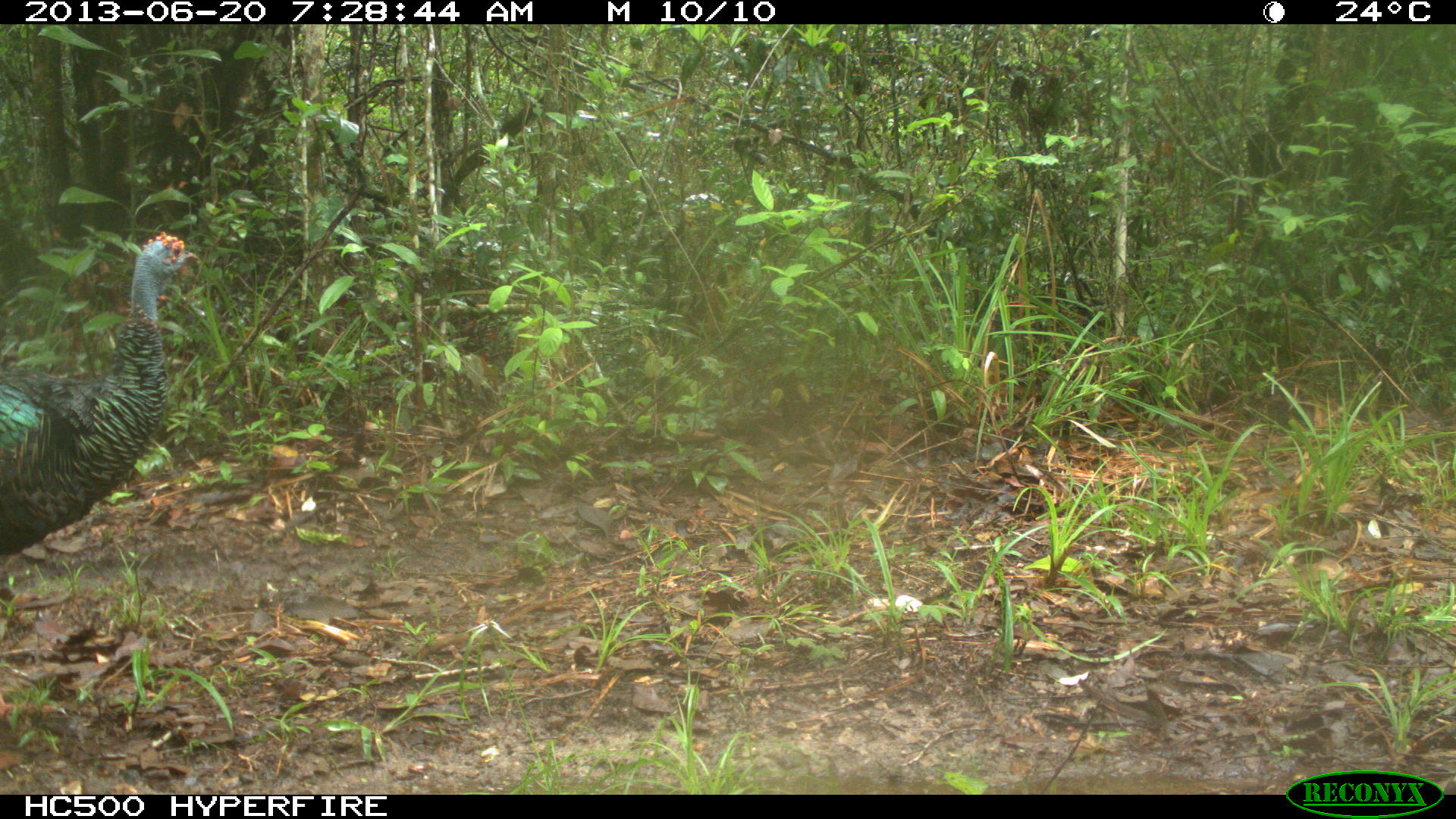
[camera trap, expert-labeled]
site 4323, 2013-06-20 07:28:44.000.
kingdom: Animalia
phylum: Chordata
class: Aves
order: Galliformes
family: Phasianidae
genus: Meleagris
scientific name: Meleagris ocellata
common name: ocellated turkey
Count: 1.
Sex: male.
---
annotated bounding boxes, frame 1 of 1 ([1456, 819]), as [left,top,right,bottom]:
meleagris ocellata: [0,229,202,559]